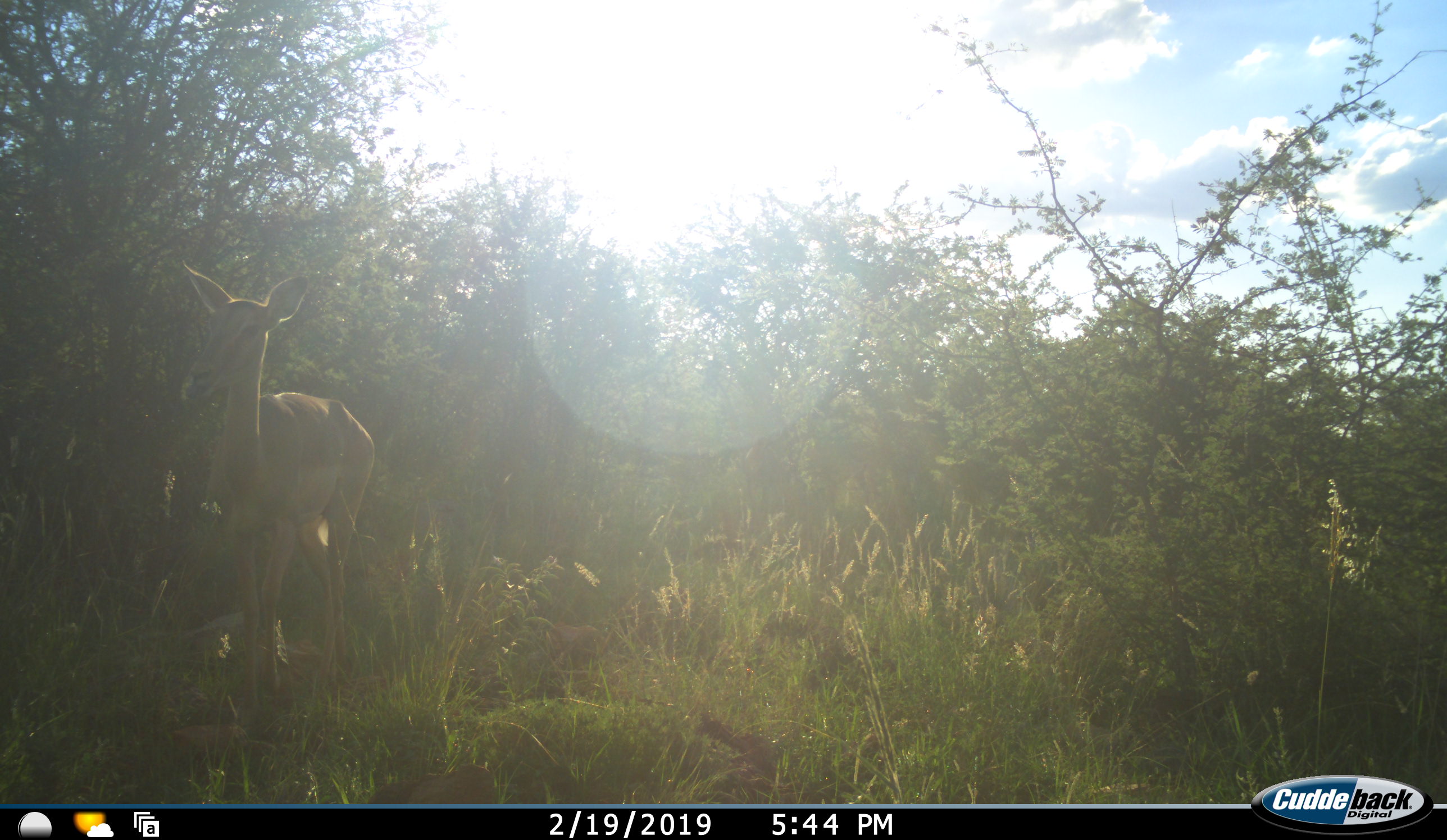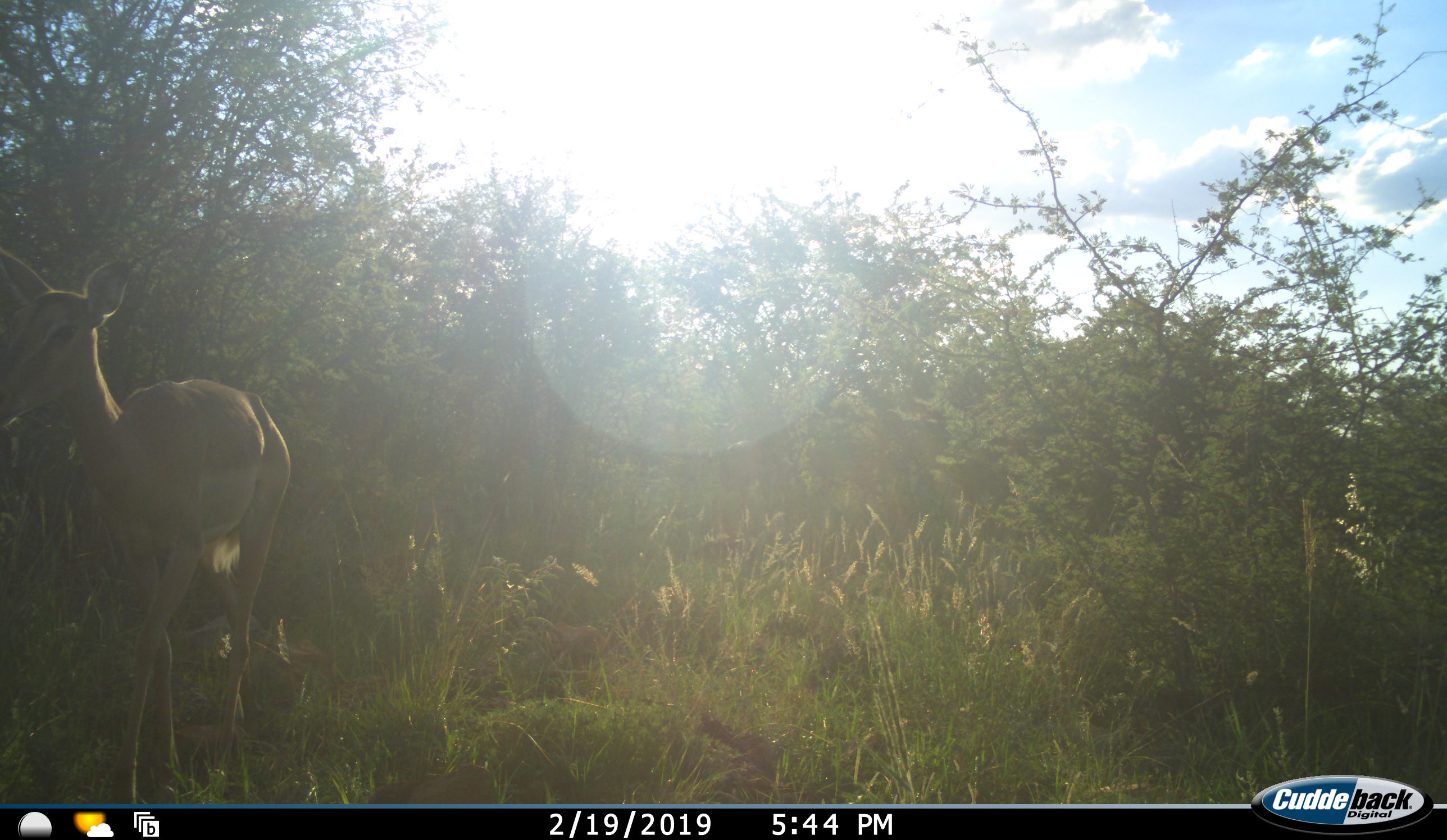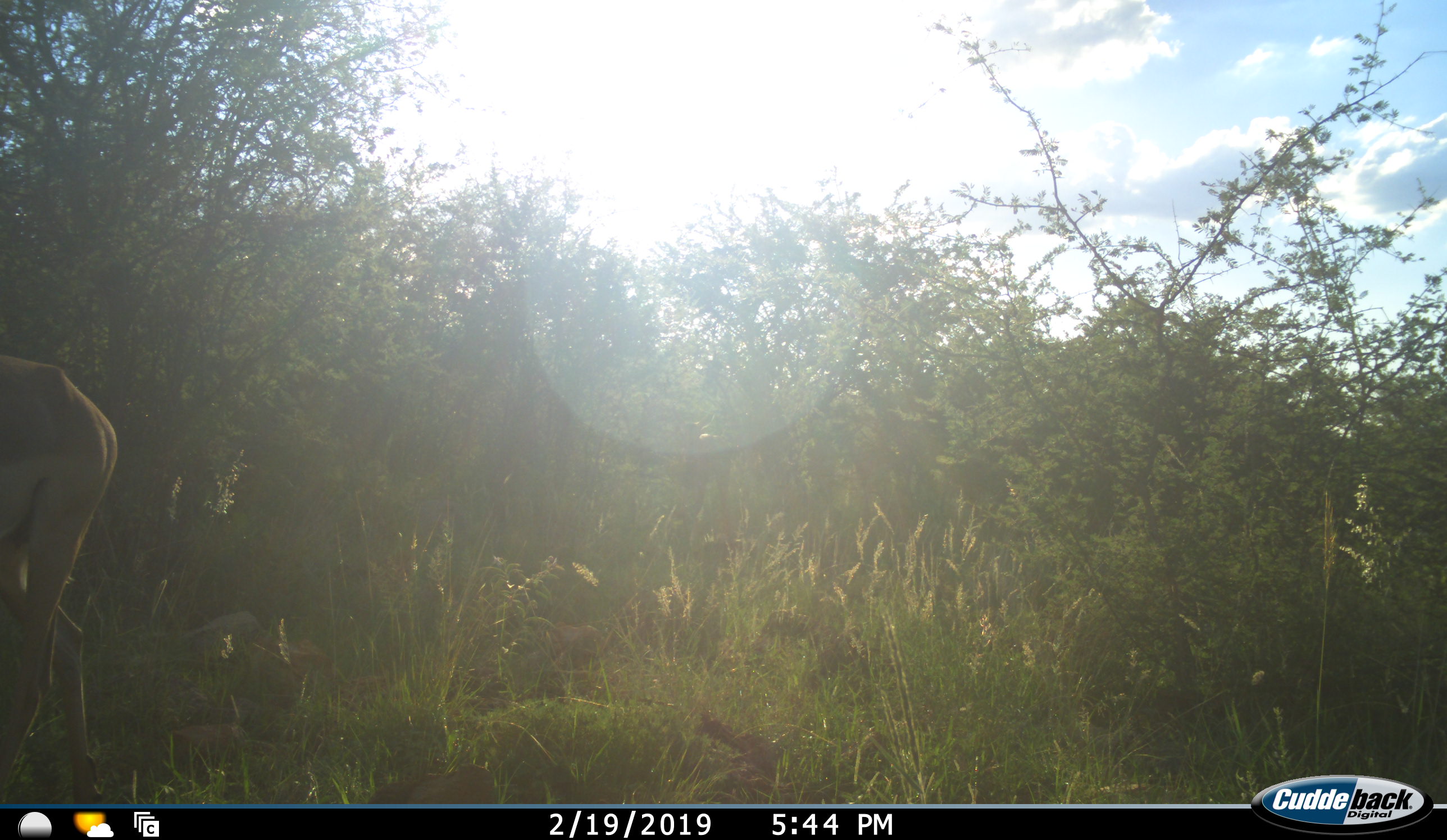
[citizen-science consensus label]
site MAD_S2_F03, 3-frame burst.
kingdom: Animalia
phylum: Chordata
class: Mammalia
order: Artiodactyla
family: Bovidae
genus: Aepyceros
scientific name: Aepyceros melampus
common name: impala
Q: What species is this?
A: Impala (Aepyceros melampus).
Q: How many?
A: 1.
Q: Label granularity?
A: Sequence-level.